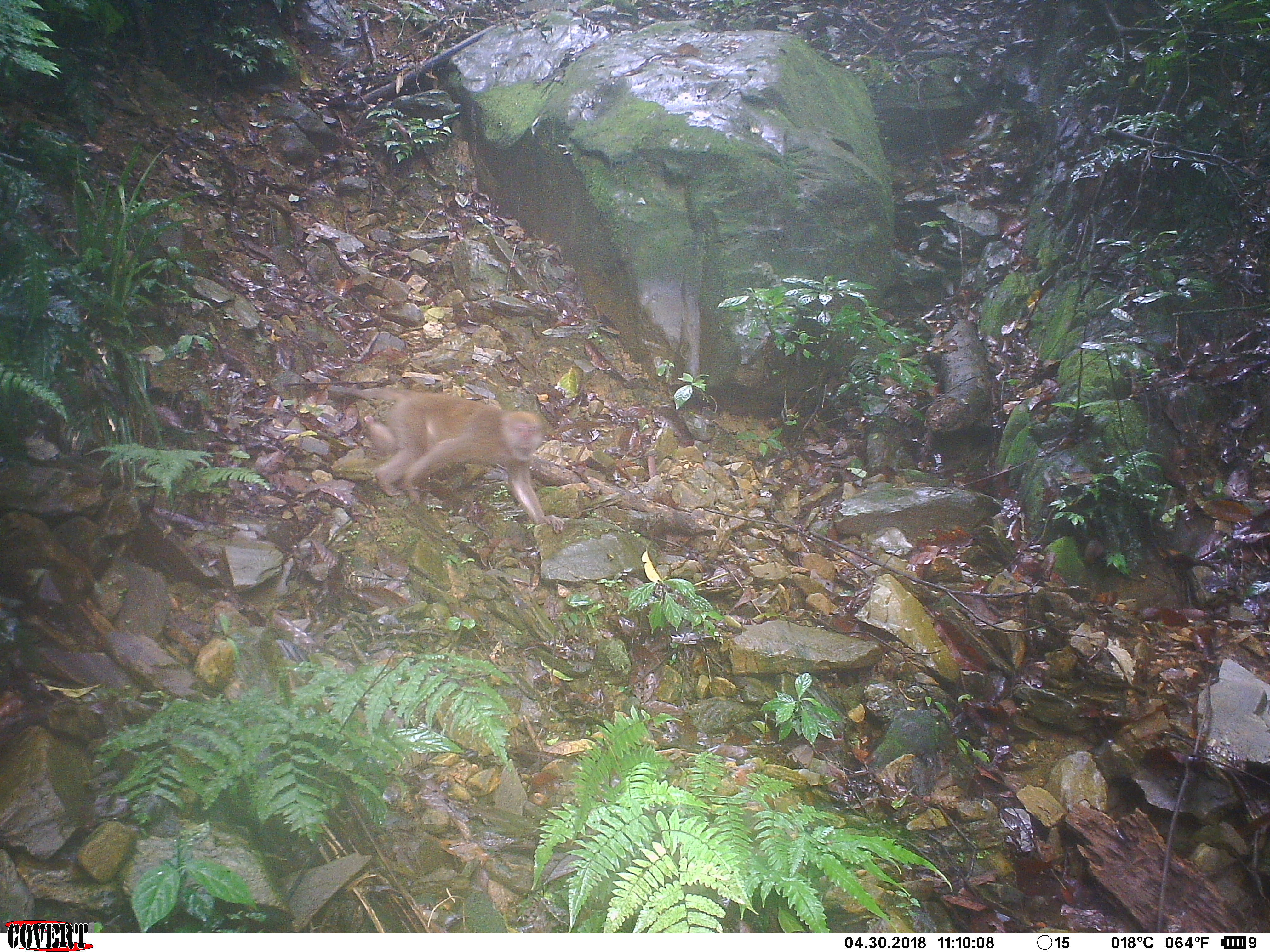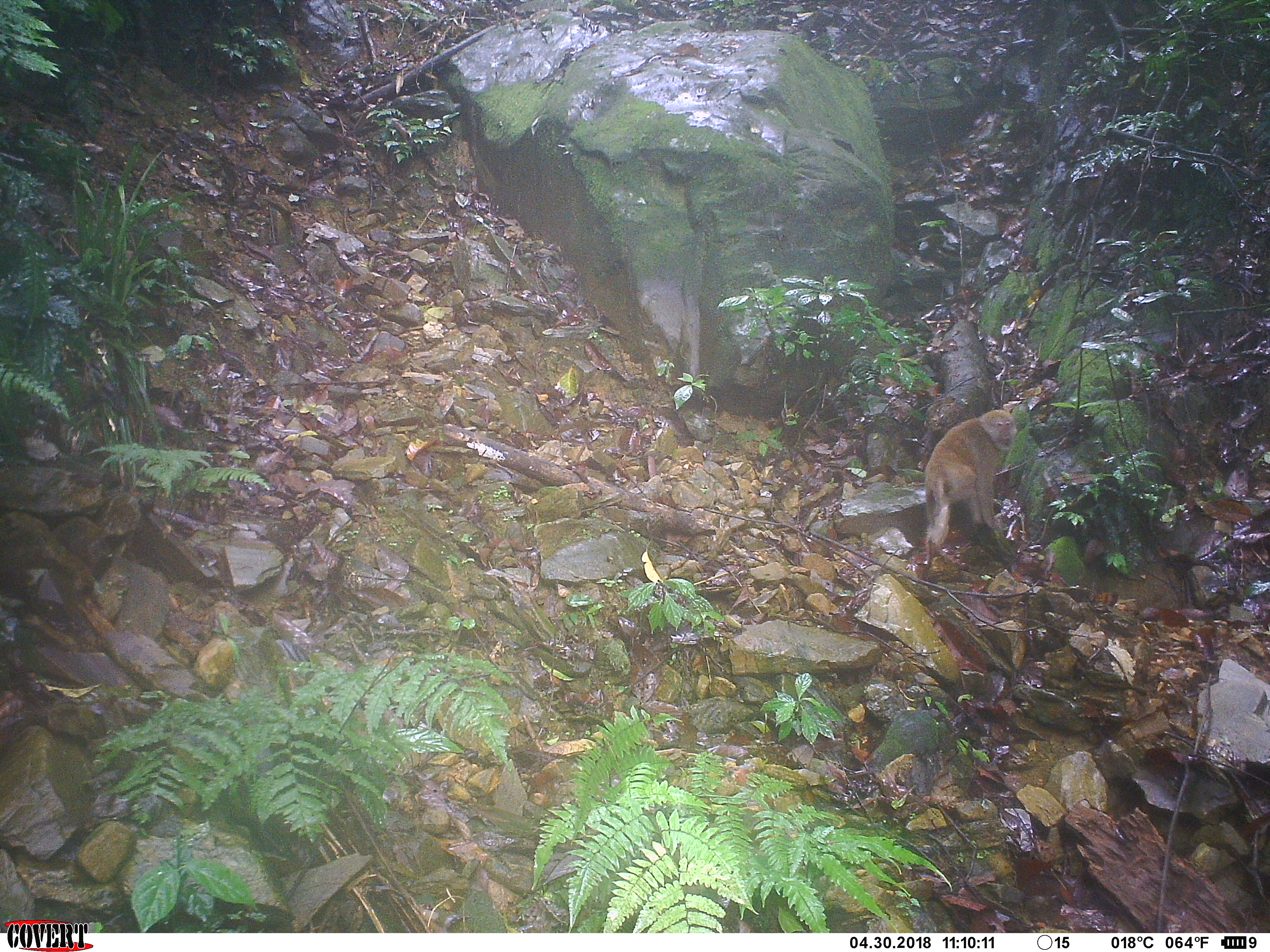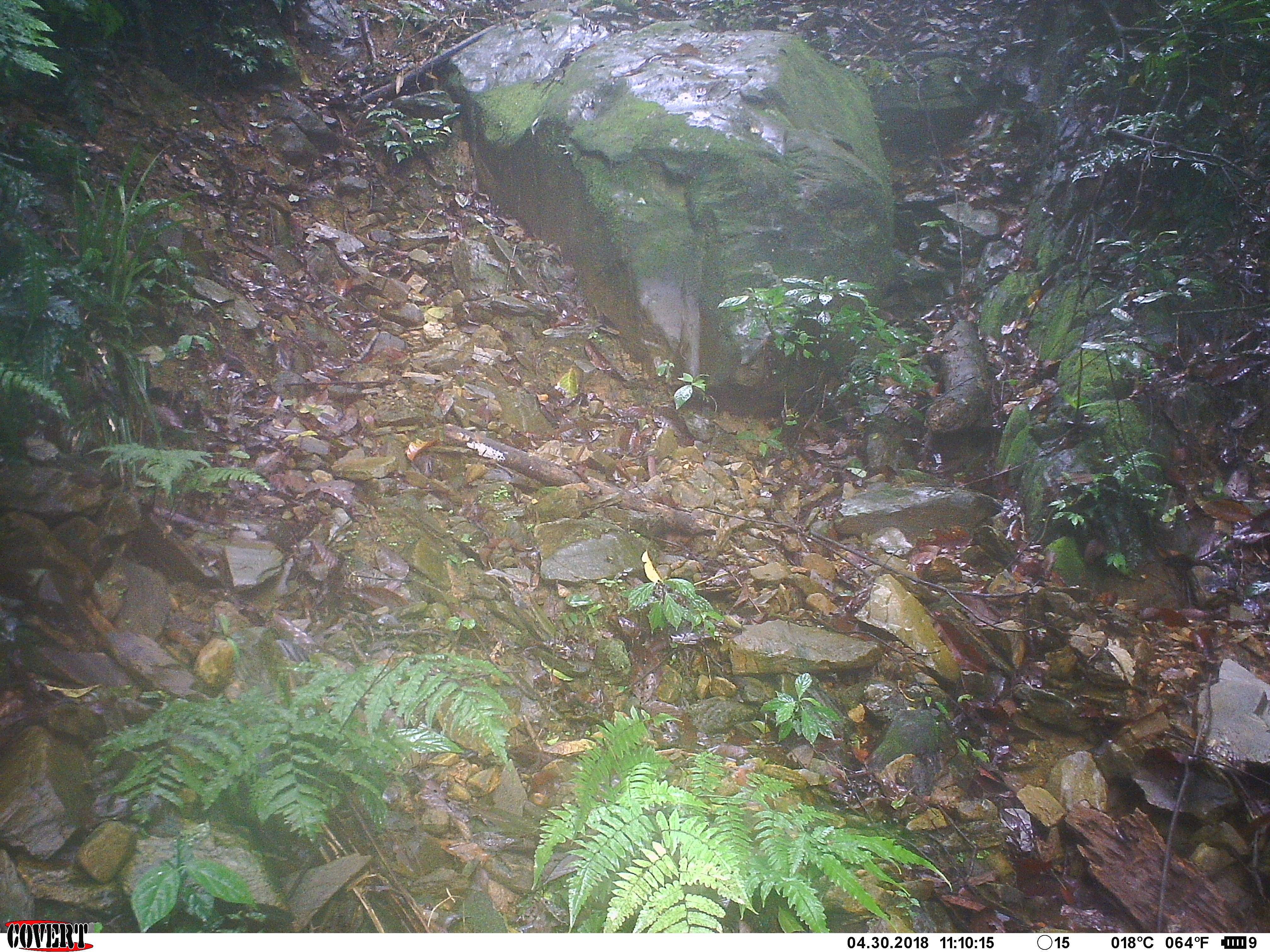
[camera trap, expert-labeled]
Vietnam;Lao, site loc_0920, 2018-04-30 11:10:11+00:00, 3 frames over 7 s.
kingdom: Animalia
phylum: Chordata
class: Mammalia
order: Primates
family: Cercopithecidae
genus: Macaca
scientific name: Macaca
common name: macaque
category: macaque not stump tailed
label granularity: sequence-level